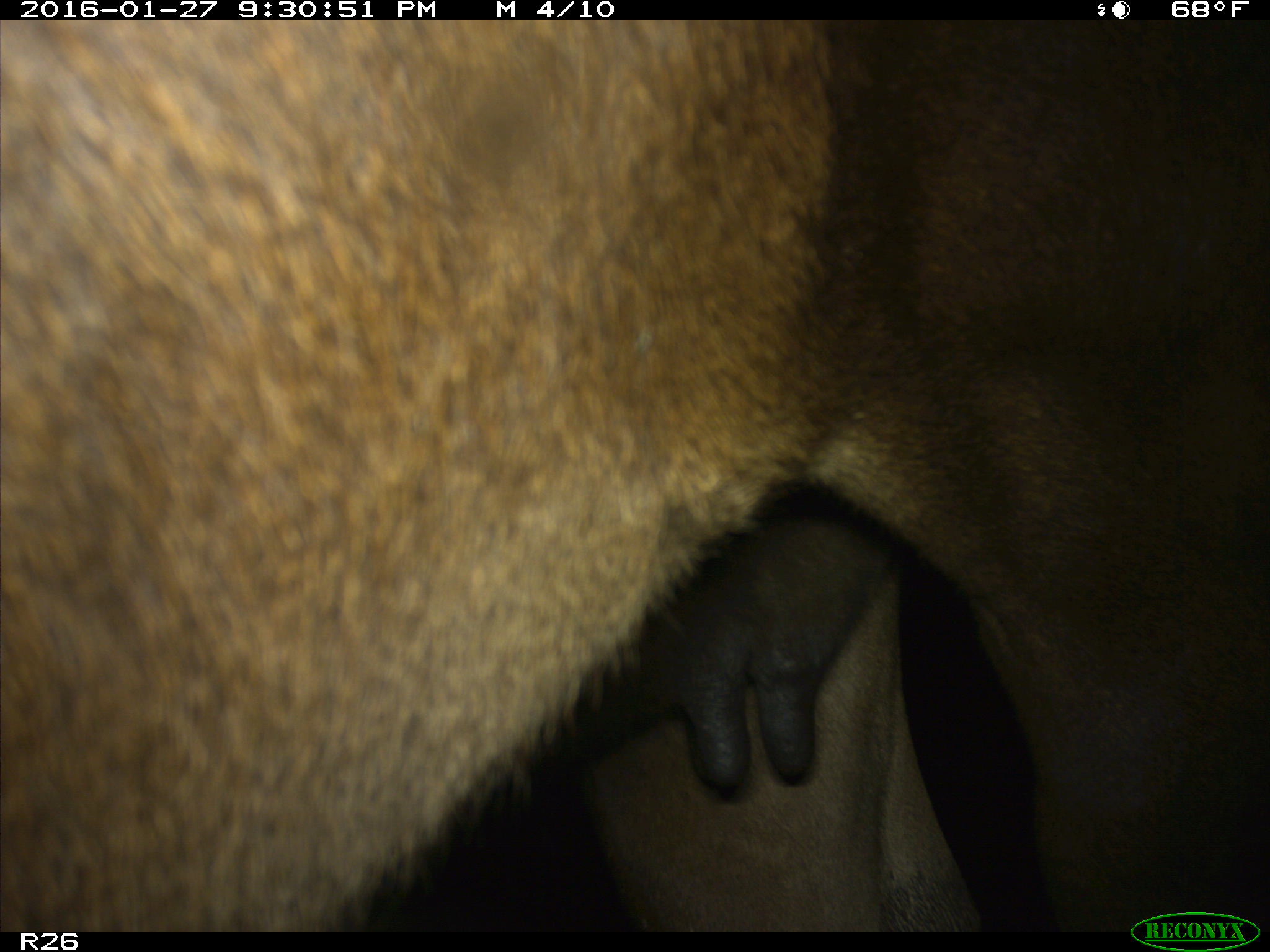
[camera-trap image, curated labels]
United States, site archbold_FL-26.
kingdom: Animalia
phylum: Chordata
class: Mammalia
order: Artiodactyla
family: Bovidae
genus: Bos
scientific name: Bos taurus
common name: domestic cow